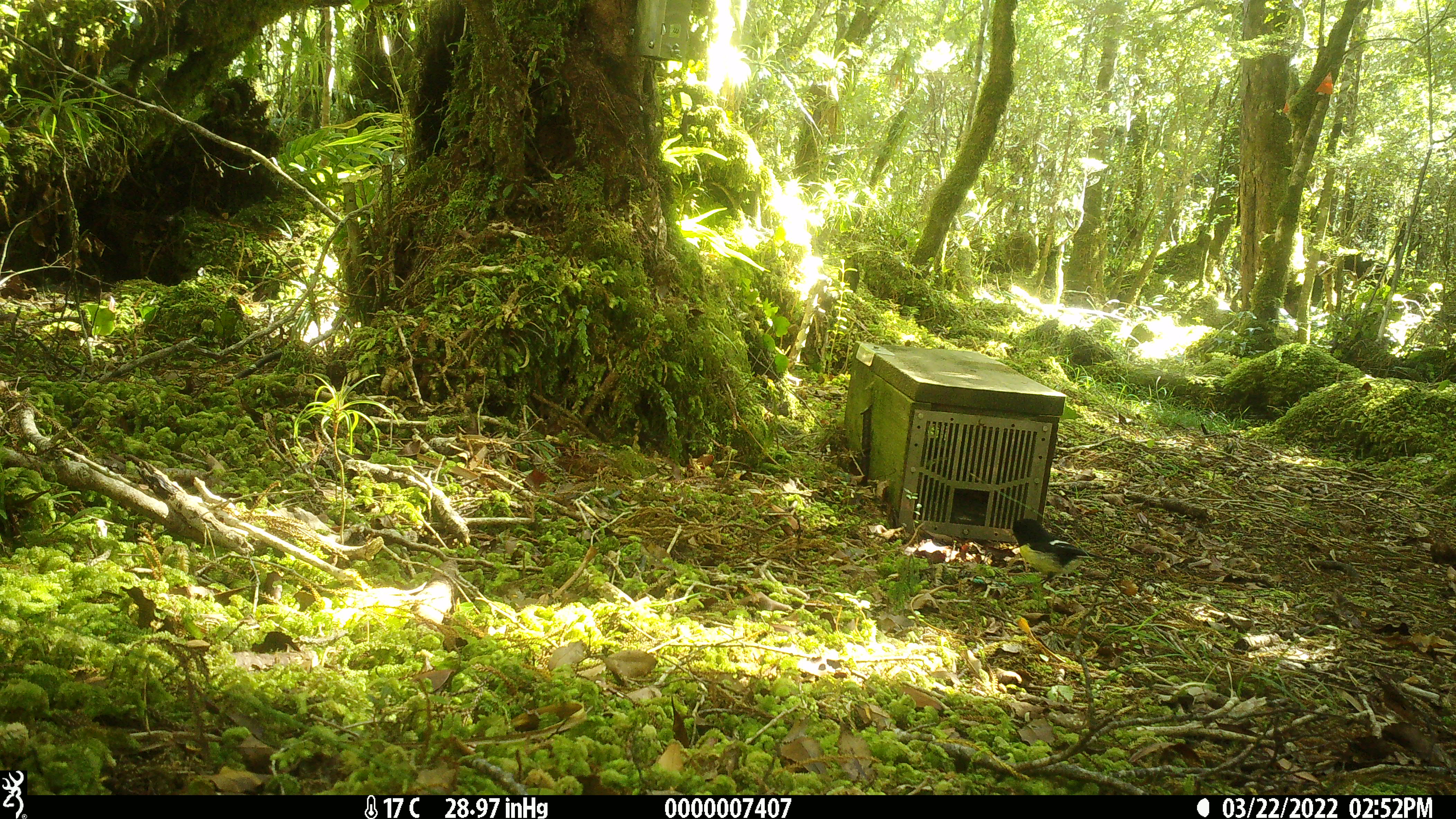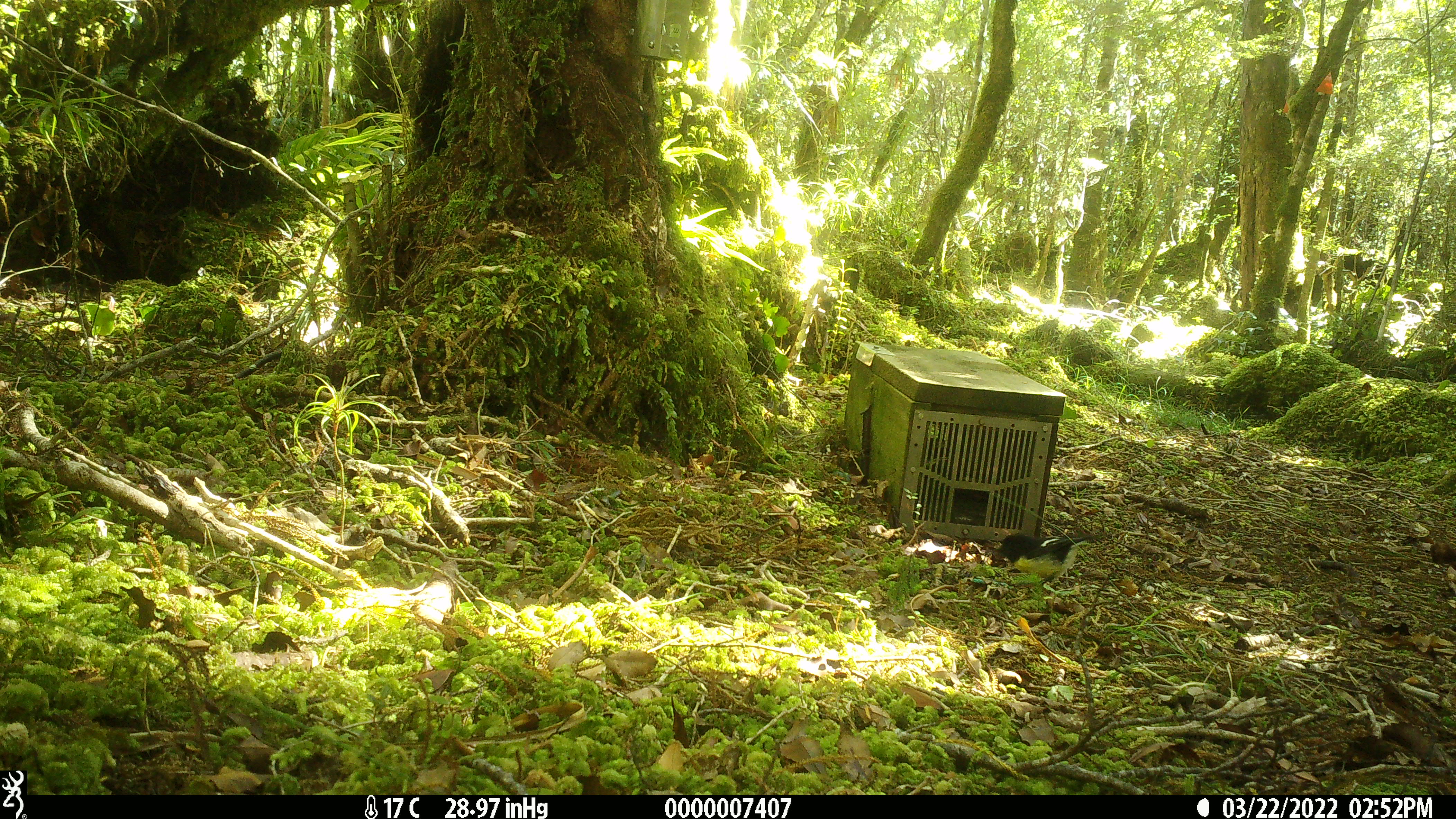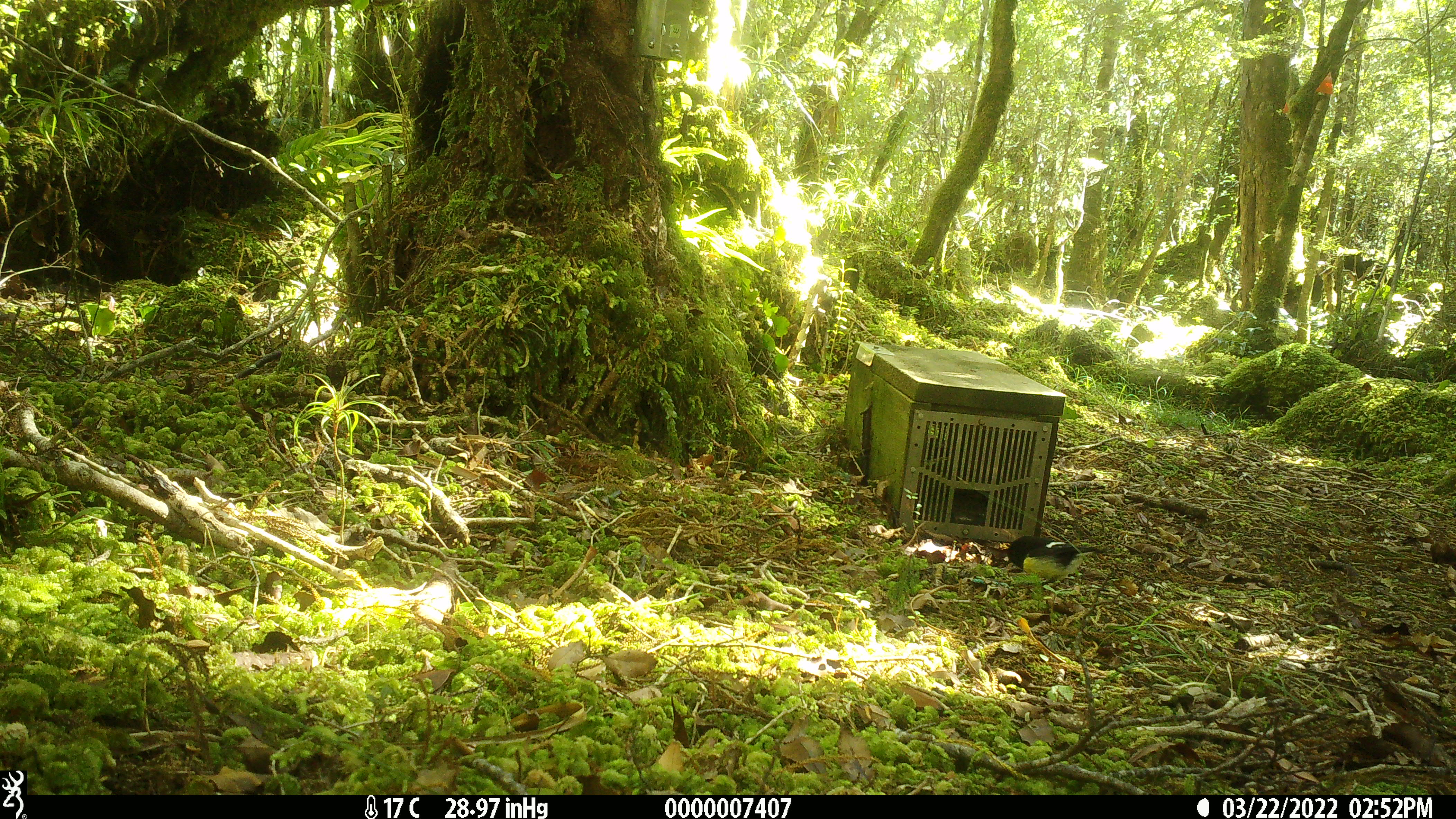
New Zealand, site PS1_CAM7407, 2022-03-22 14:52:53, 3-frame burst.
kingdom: Animalia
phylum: Chordata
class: Aves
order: Passeriformes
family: Petroicidae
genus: Petroica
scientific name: Petroica macrocephala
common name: tomtit